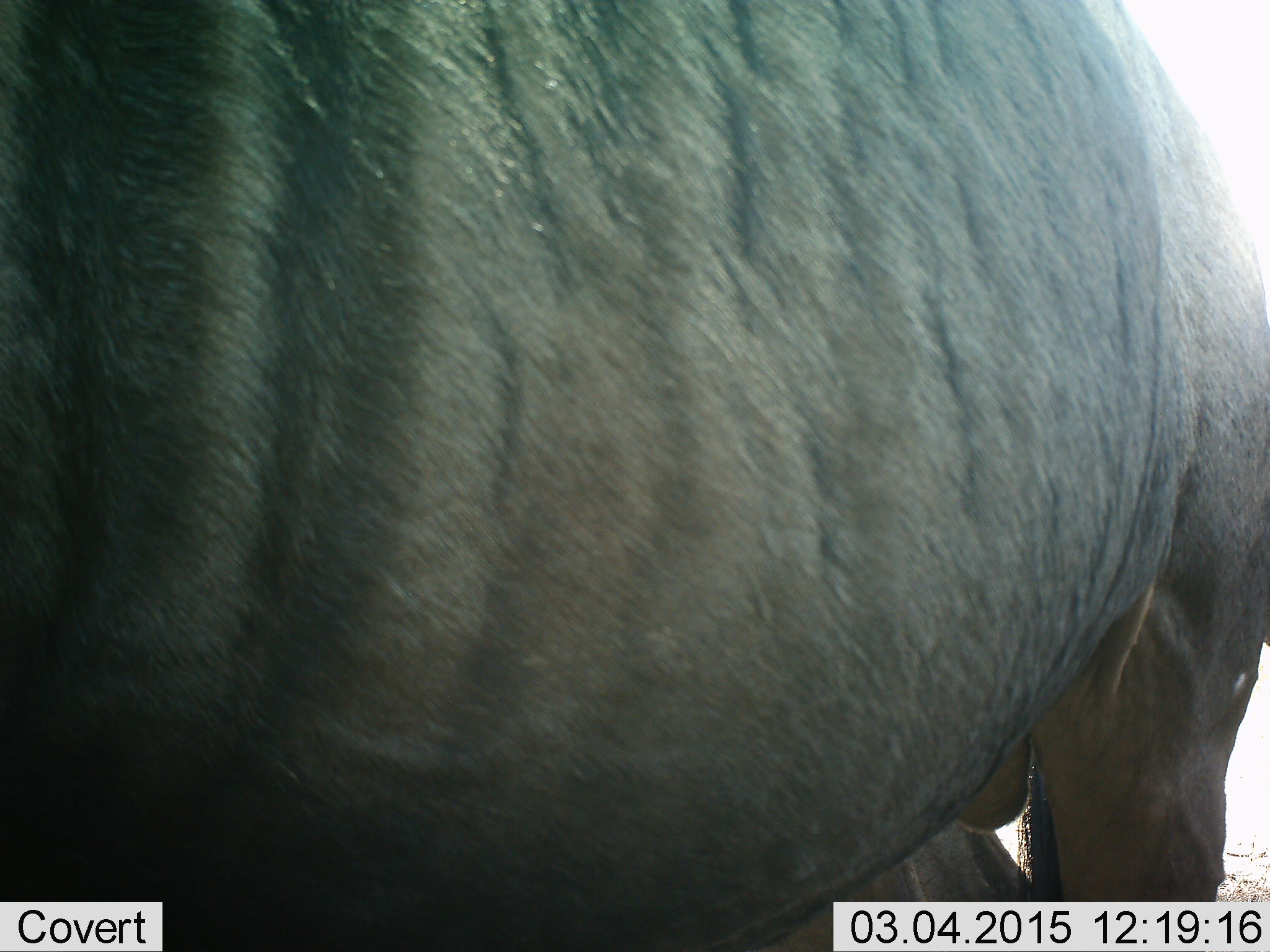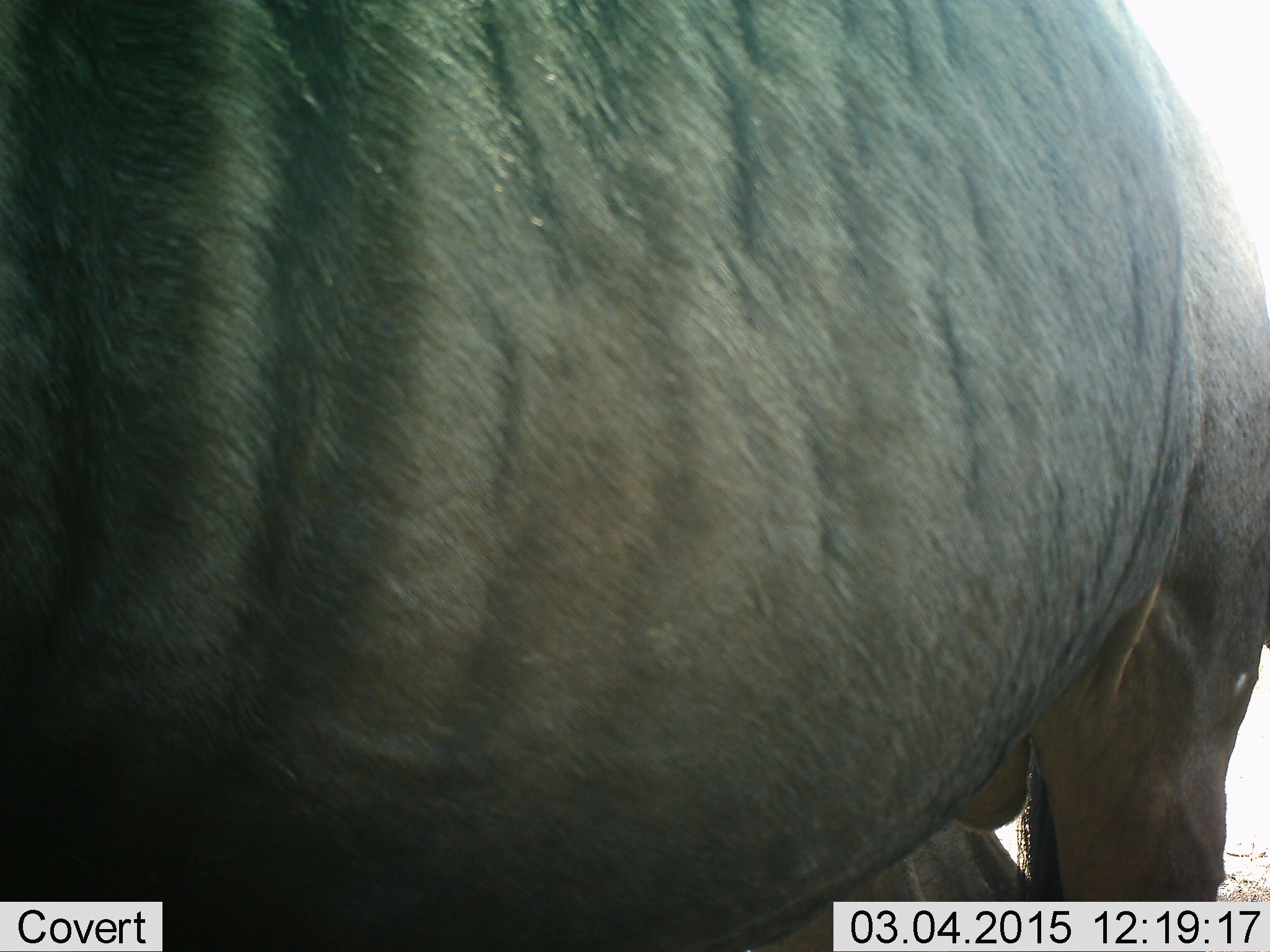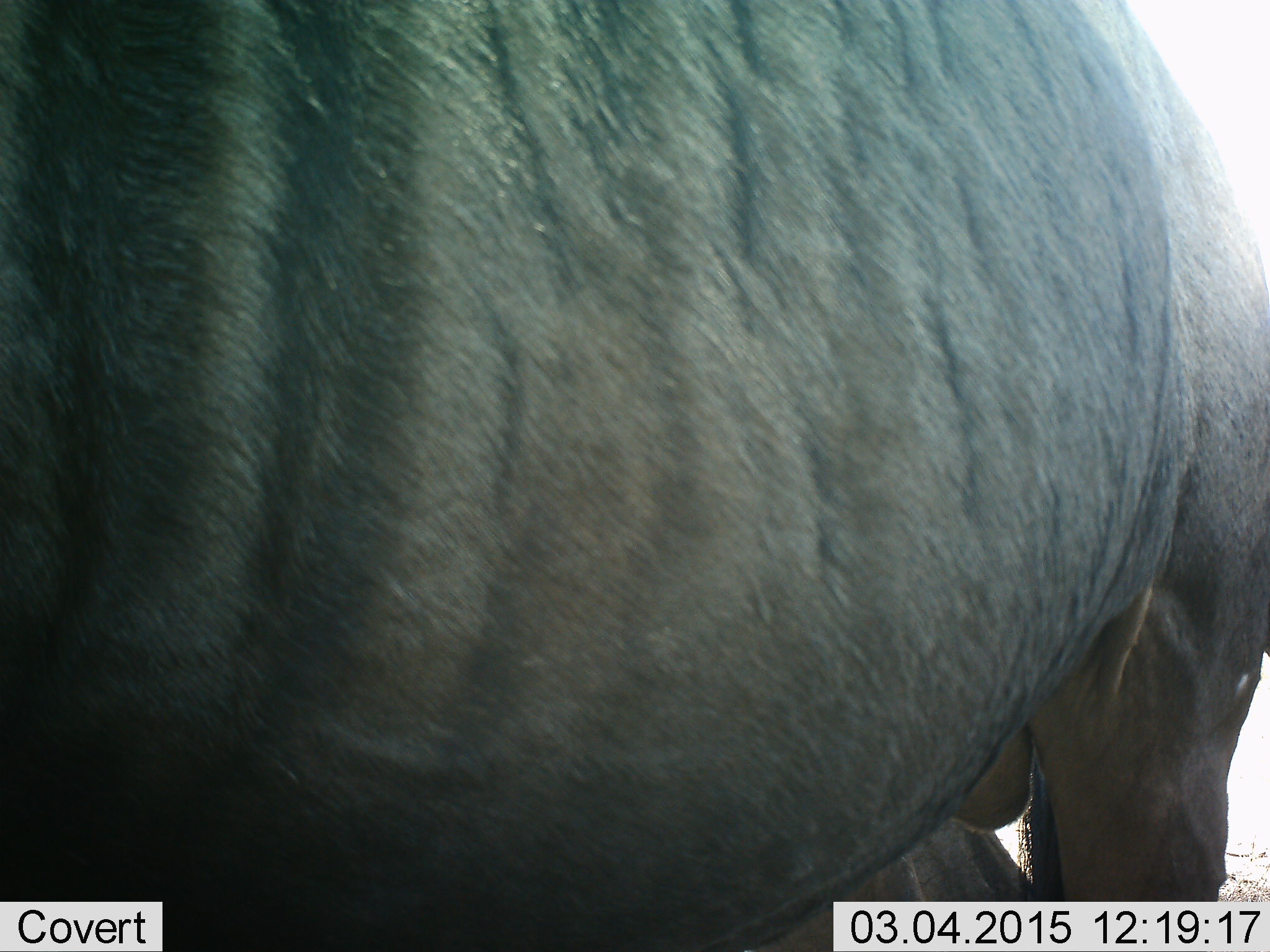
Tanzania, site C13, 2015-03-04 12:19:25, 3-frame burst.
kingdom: Animalia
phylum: Chordata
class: Mammalia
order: Artiodactyla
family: Bovidae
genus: Connochaetes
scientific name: Connochaetes taurinus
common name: blue wildebeest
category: wildebeest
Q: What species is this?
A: Wildebeest (blue wildebeest) (Connochaetes taurinus).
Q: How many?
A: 1.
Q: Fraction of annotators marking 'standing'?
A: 100%.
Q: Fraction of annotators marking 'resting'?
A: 10%.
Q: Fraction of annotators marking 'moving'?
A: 0%.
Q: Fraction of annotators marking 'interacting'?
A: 0%.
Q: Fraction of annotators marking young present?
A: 0%.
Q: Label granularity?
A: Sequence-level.